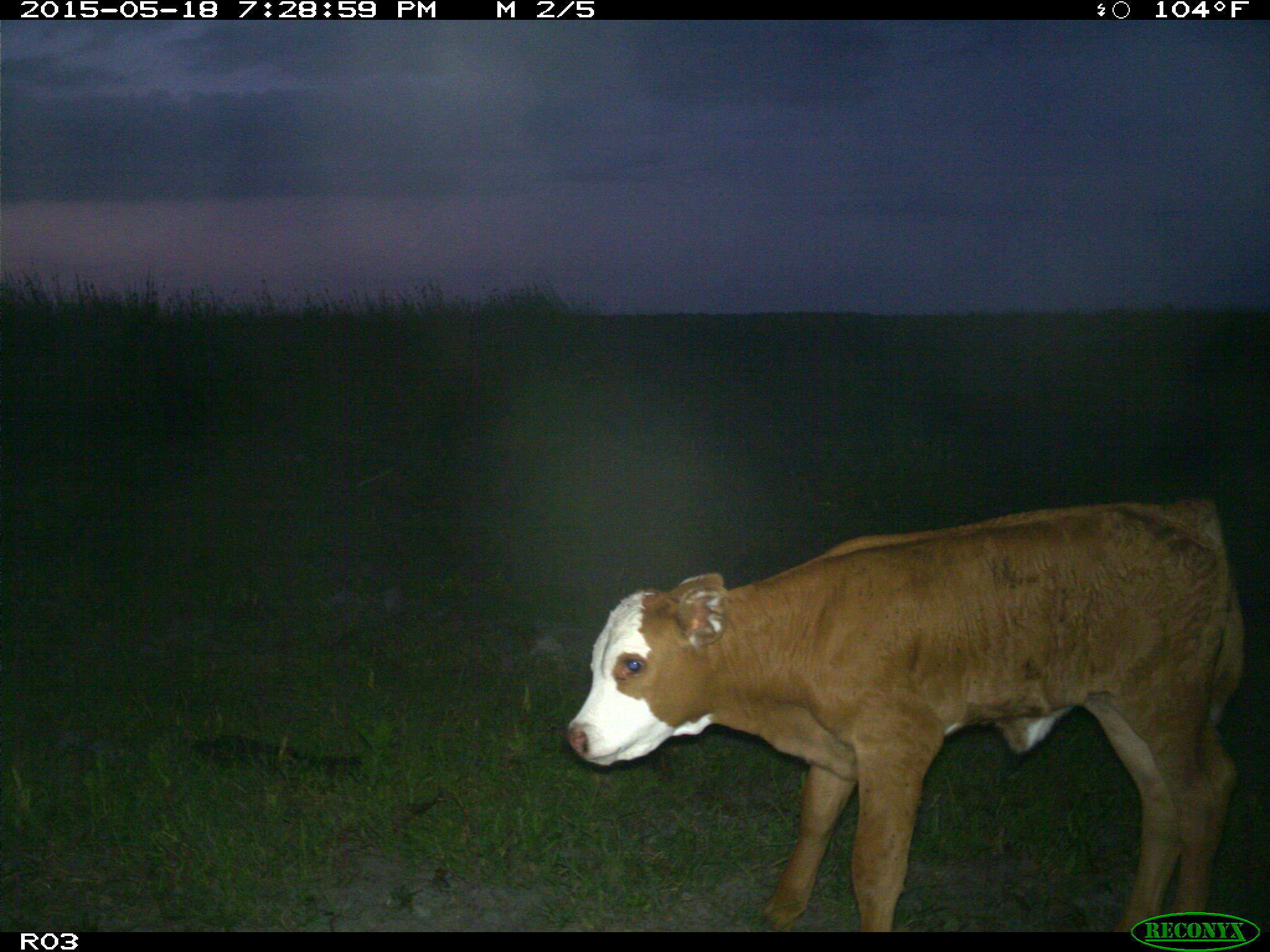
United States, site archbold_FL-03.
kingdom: Animalia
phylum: Chordata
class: Mammalia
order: Artiodactyla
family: Bovidae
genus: Bos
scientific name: Bos taurus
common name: domestic cow